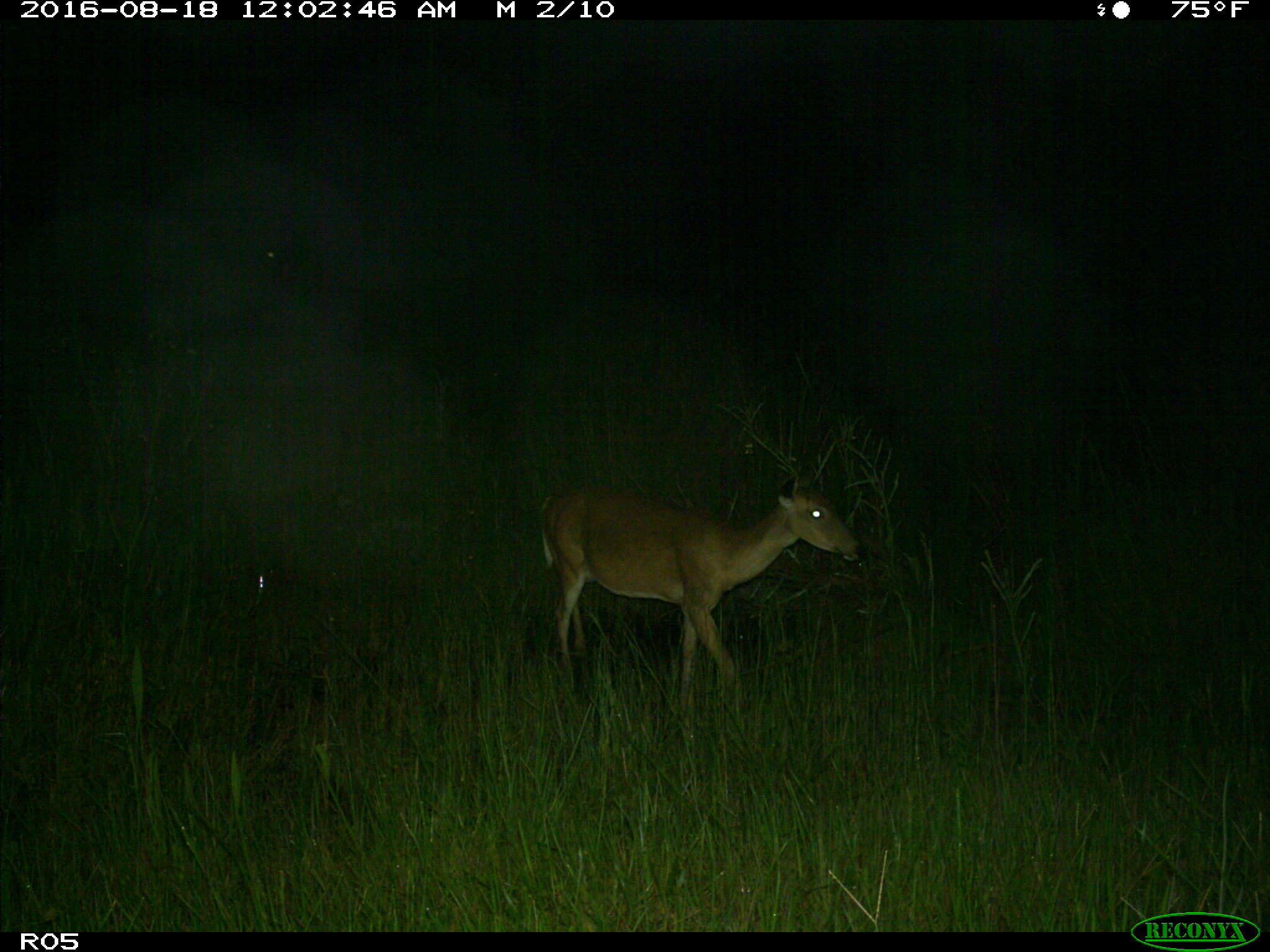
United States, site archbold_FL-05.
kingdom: Animalia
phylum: Chordata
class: Mammalia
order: Artiodactyla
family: Cervidae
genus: Odocoileus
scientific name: Odocoileus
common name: deer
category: unidentified deer